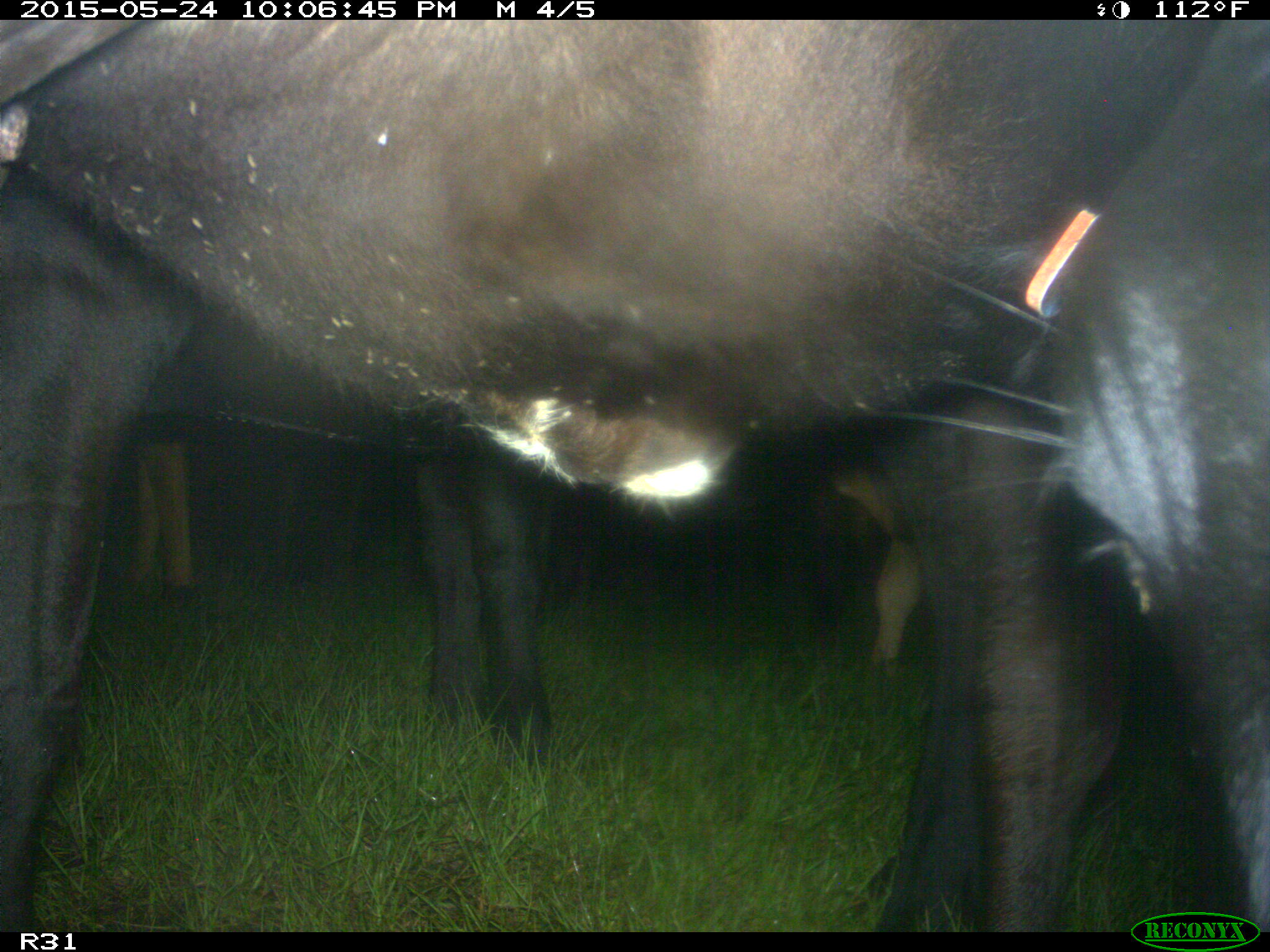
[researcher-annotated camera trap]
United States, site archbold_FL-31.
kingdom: Animalia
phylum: Chordata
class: Mammalia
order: Artiodactyla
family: Bovidae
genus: Bos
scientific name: Bos taurus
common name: domestic cow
Bos taurus (domestic cow).